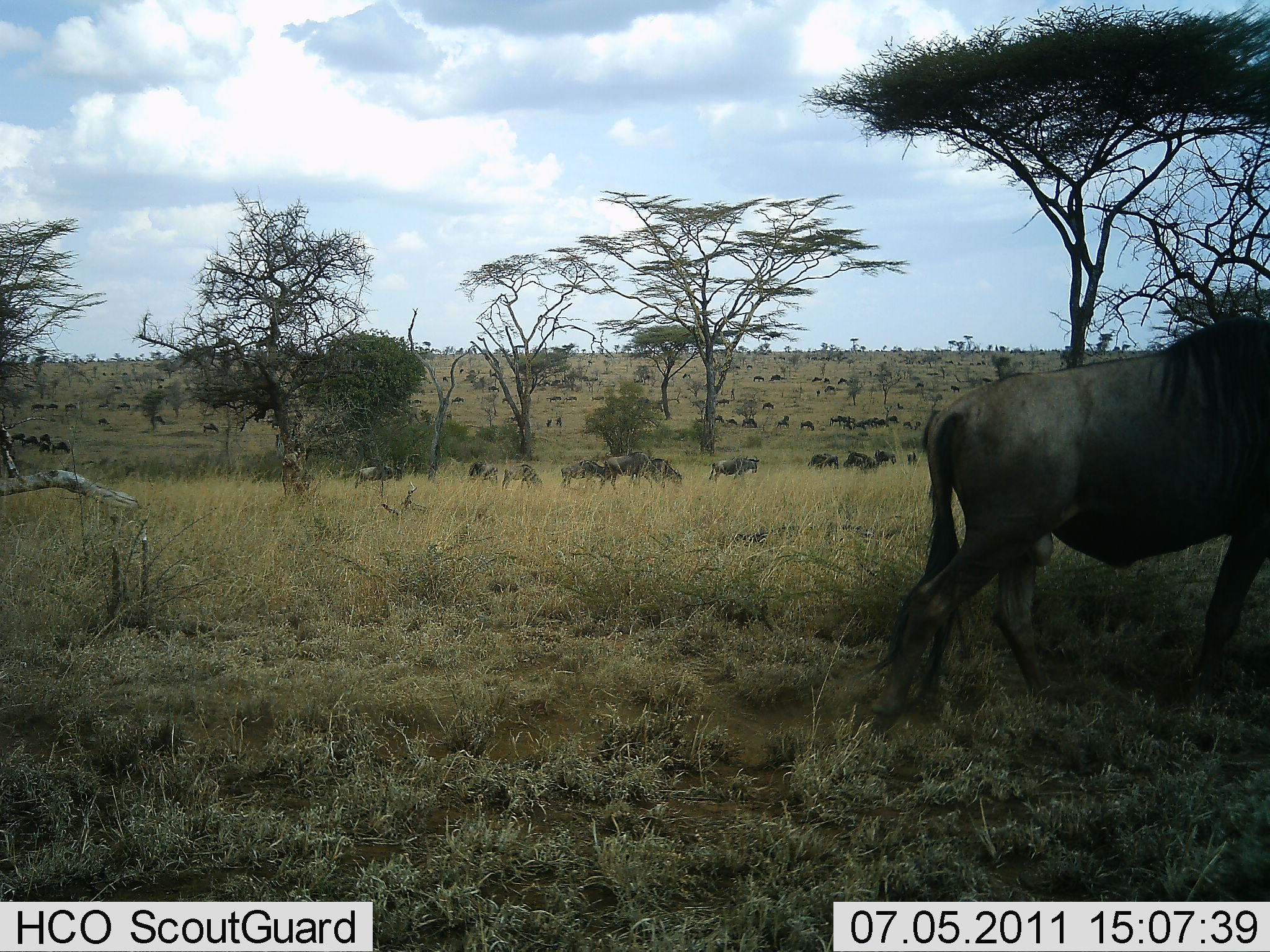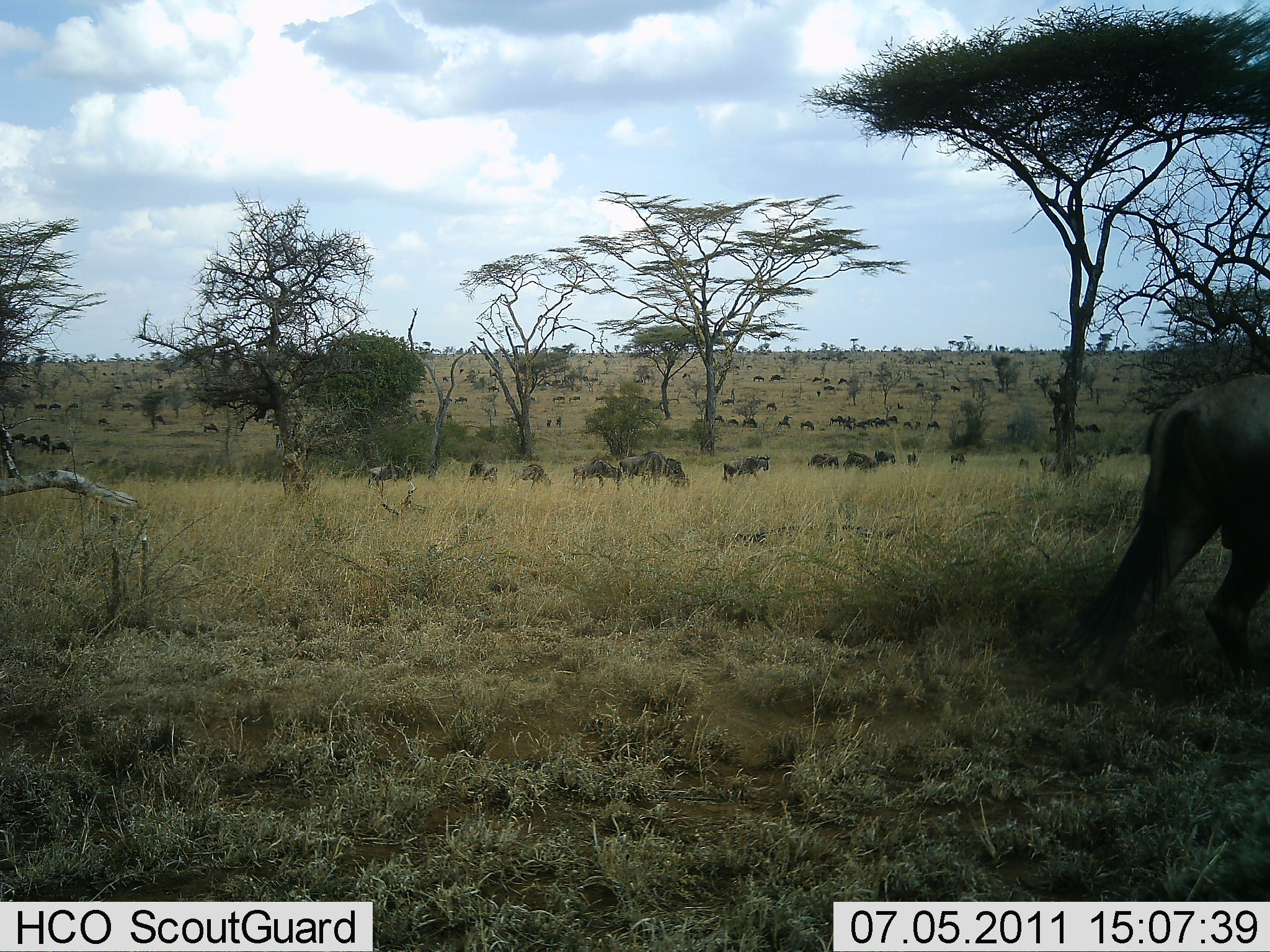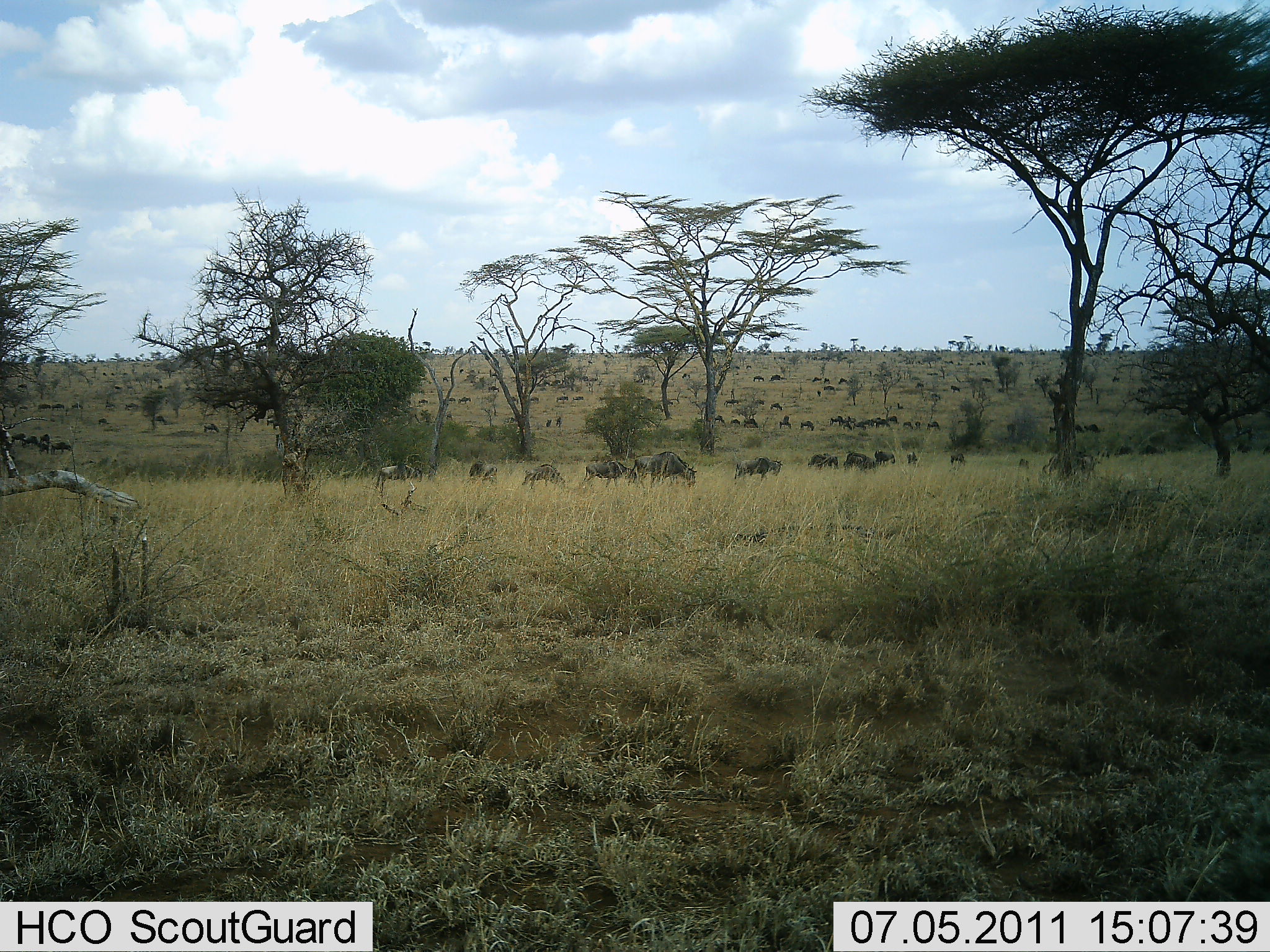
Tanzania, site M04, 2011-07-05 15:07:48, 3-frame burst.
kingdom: Animalia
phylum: Chordata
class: Mammalia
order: Artiodactyla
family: Bovidae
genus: Connochaetes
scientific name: Connochaetes taurinus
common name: blue wildebeest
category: wildebeest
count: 51+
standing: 42%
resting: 17%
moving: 100%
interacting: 0%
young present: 0%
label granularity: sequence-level